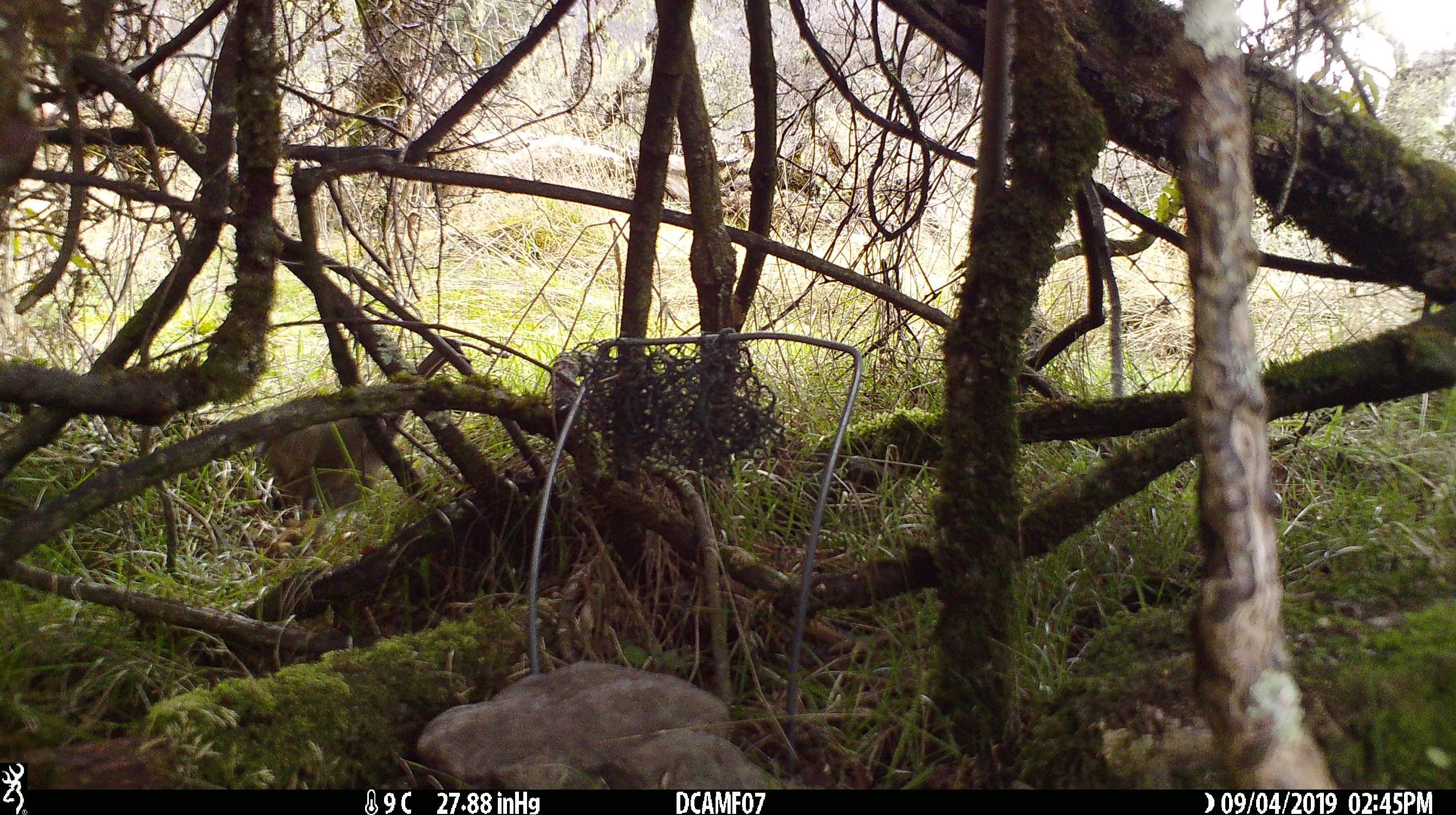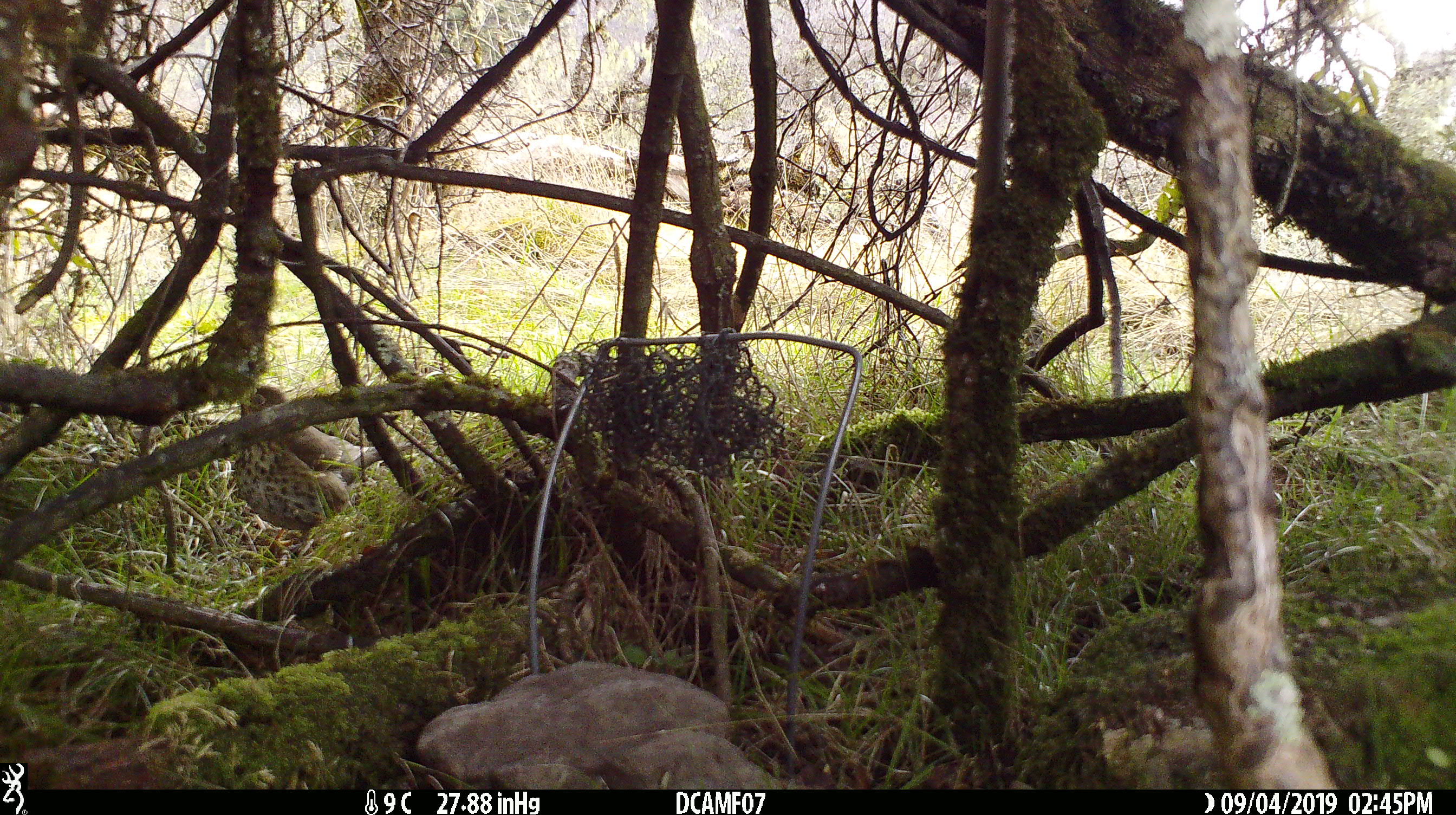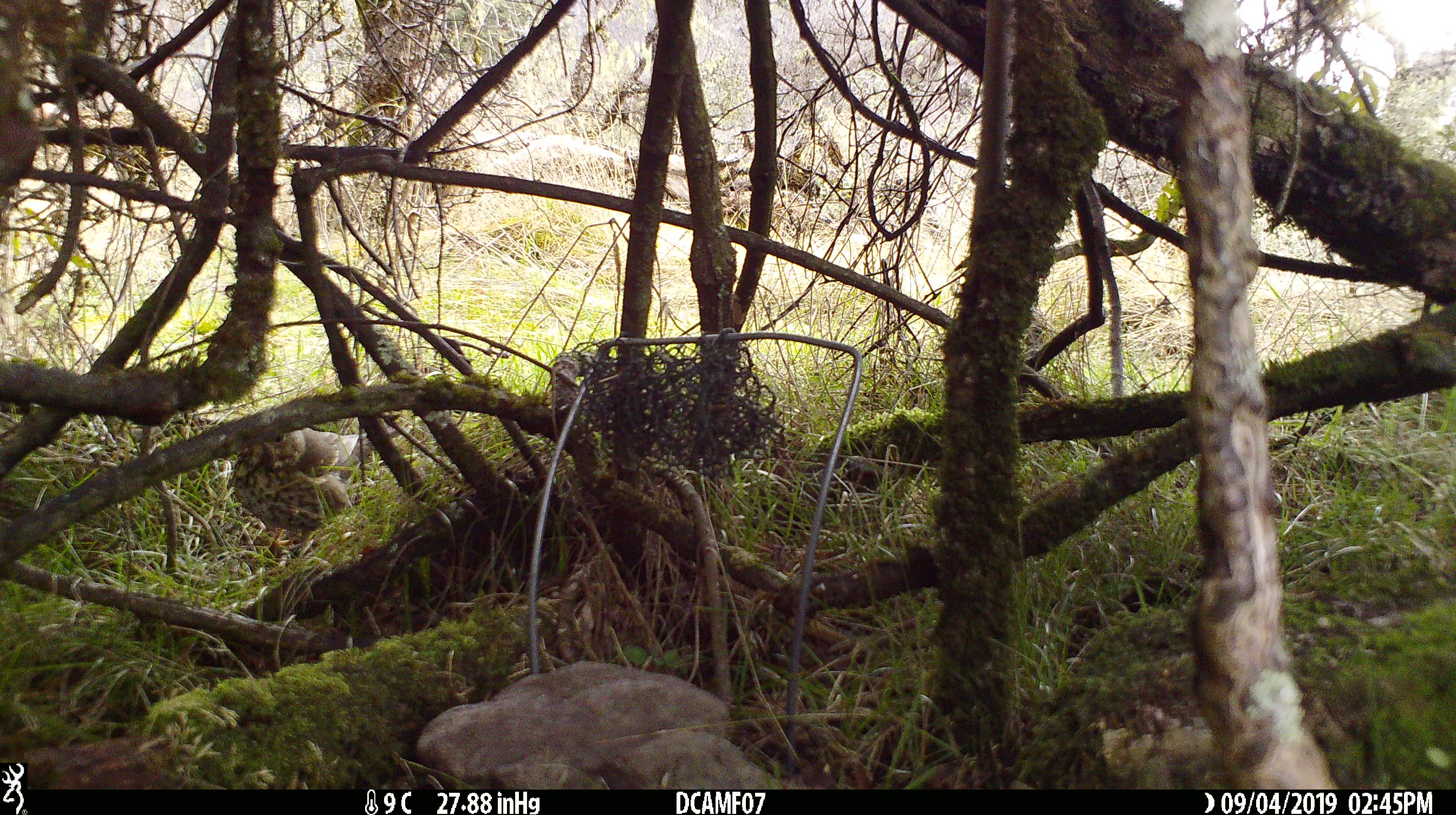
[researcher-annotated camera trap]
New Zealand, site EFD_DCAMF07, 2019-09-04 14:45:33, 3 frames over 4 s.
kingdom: Animalia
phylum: Chordata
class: Aves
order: Passeriformes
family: Turdidae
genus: Turdus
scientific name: Turdus philomelos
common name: song thrush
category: thrush